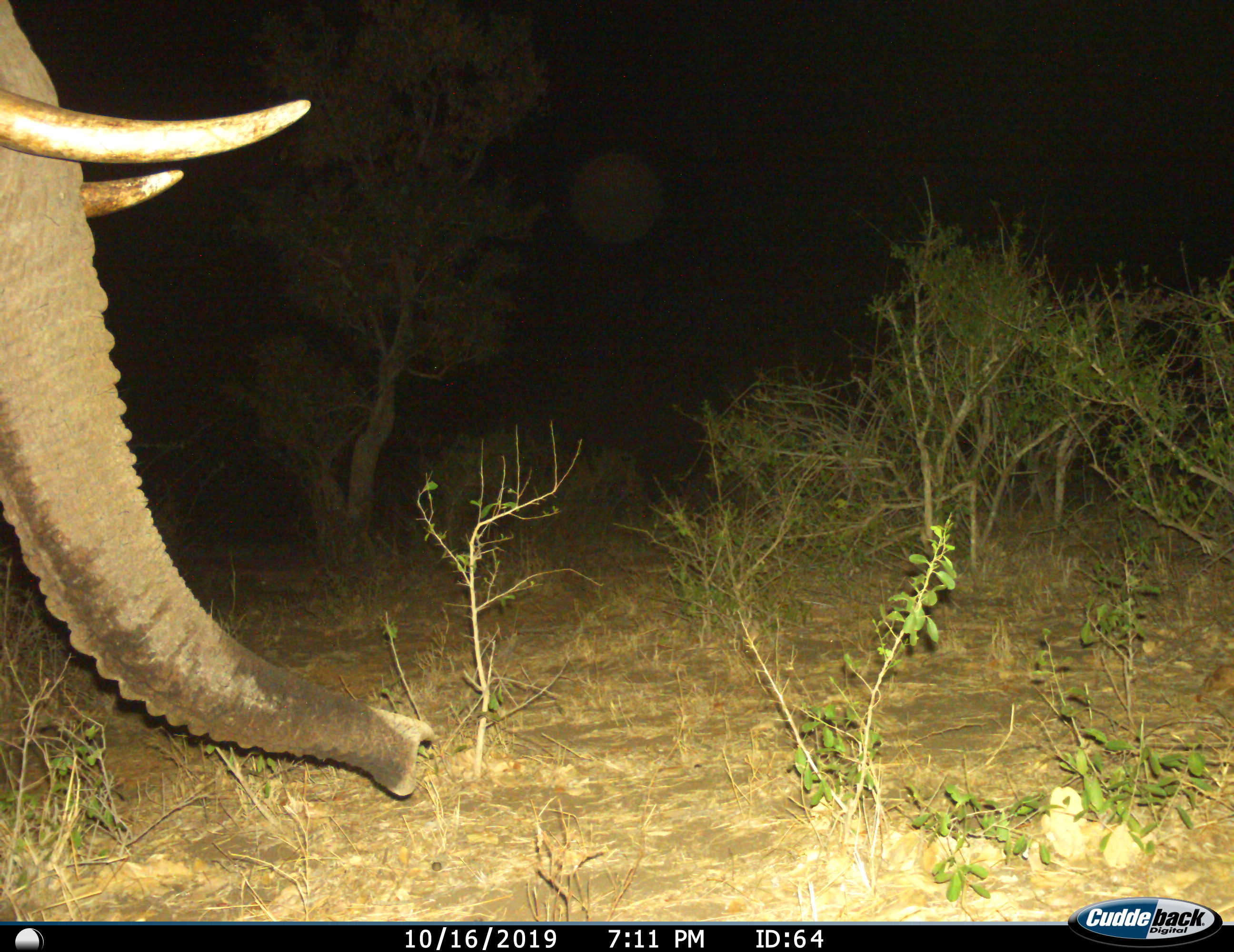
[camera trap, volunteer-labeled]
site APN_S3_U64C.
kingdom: Animalia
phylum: Chordata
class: Mammalia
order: Proboscidea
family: Elephantidae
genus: Loxodonta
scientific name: Loxodonta africana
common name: african bush elephant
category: elephant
Elephant (african bush elephant) (Loxodonta africana), count 1. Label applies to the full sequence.